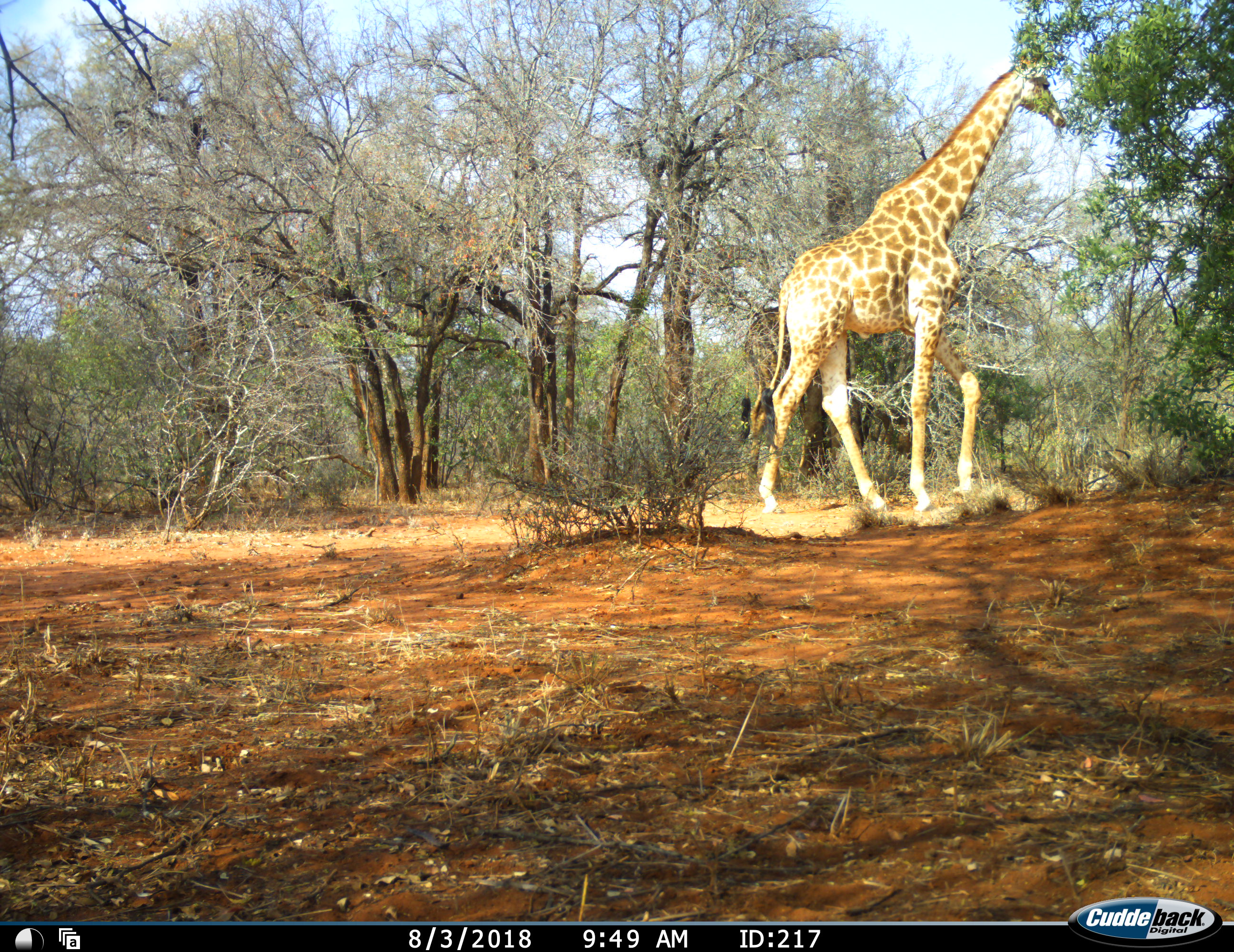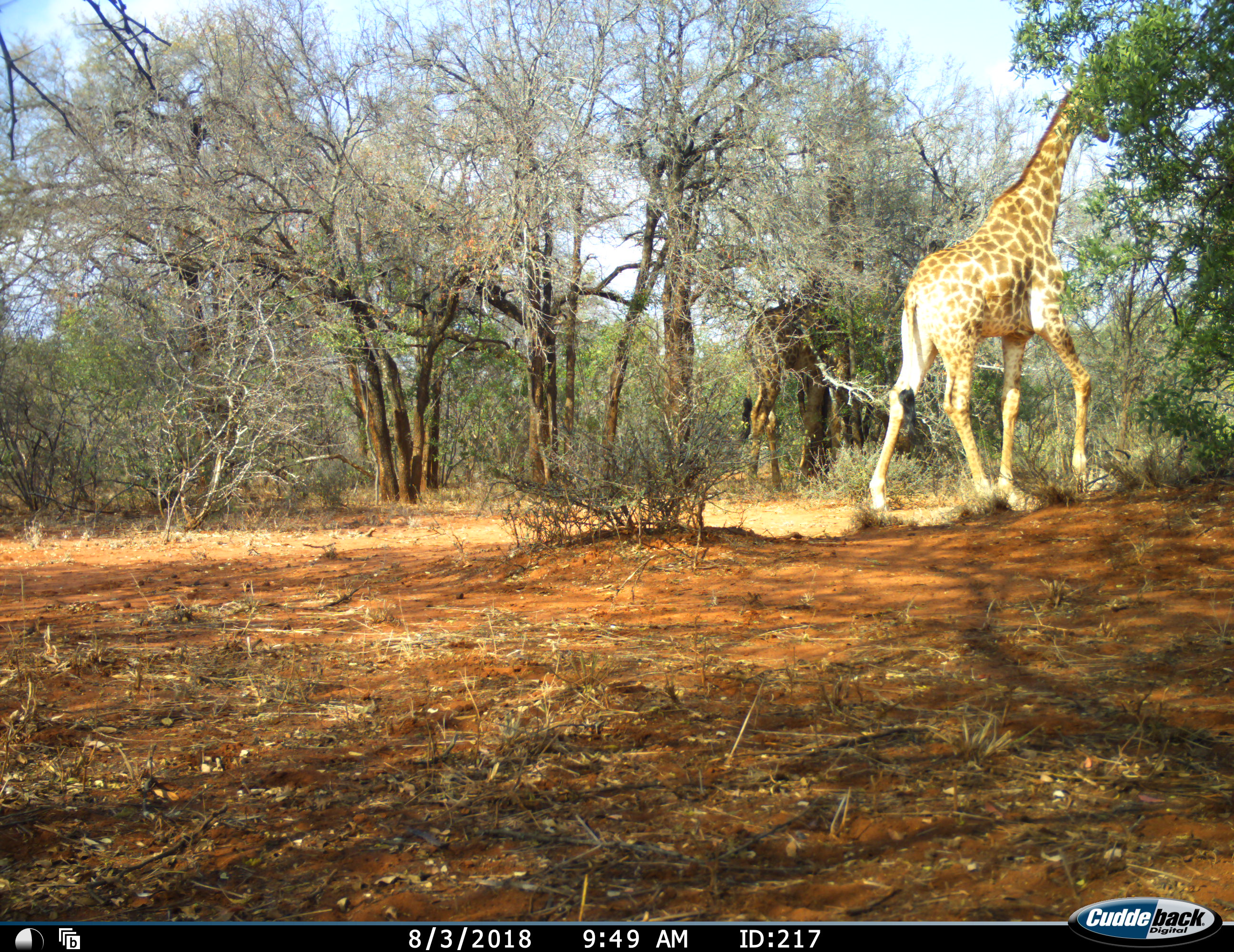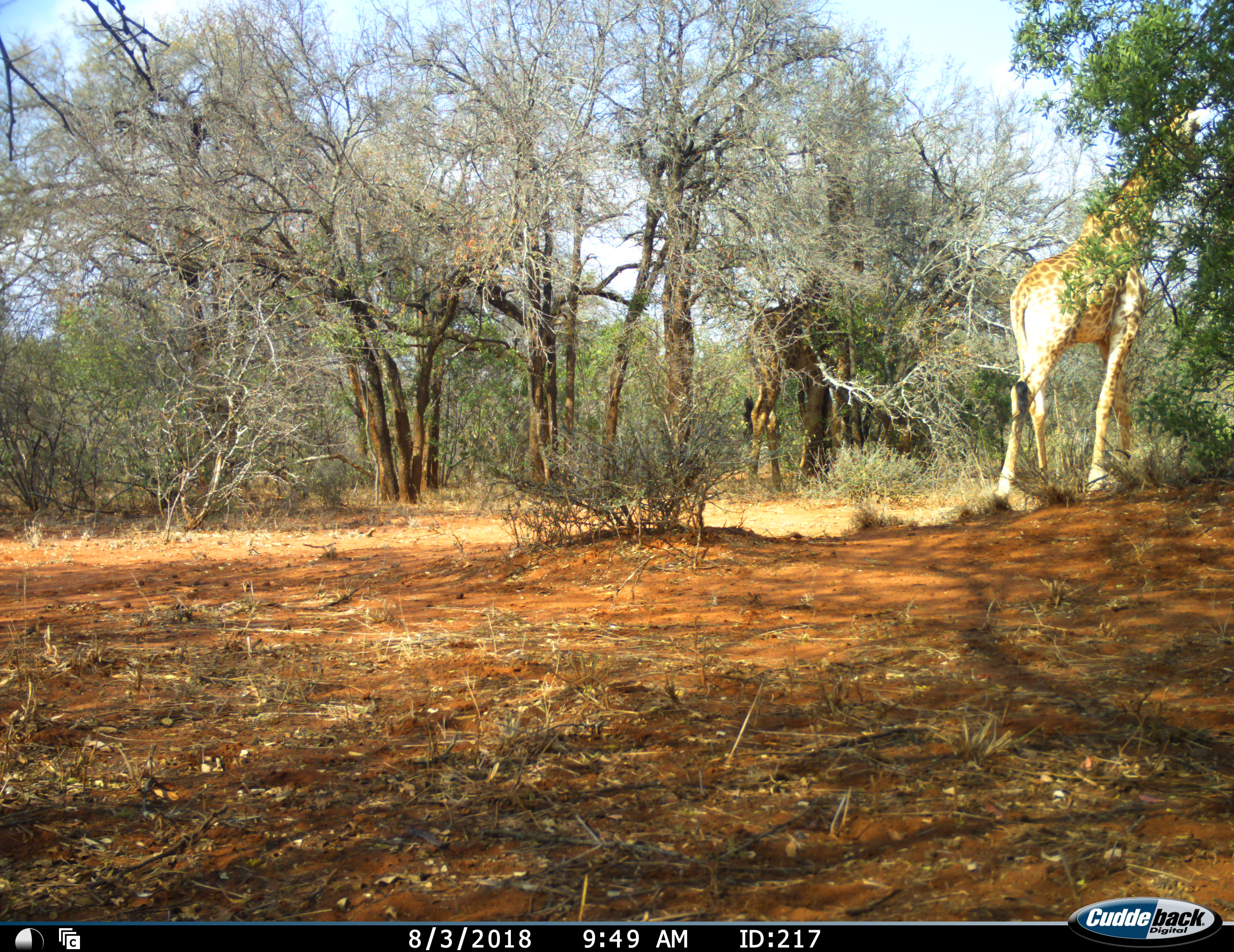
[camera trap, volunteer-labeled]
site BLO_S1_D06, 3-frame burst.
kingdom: Animalia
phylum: Chordata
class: Mammalia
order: Artiodactyla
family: Giraffidae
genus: Giraffa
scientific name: Giraffa camelopardalis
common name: giraffe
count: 2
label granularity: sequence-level